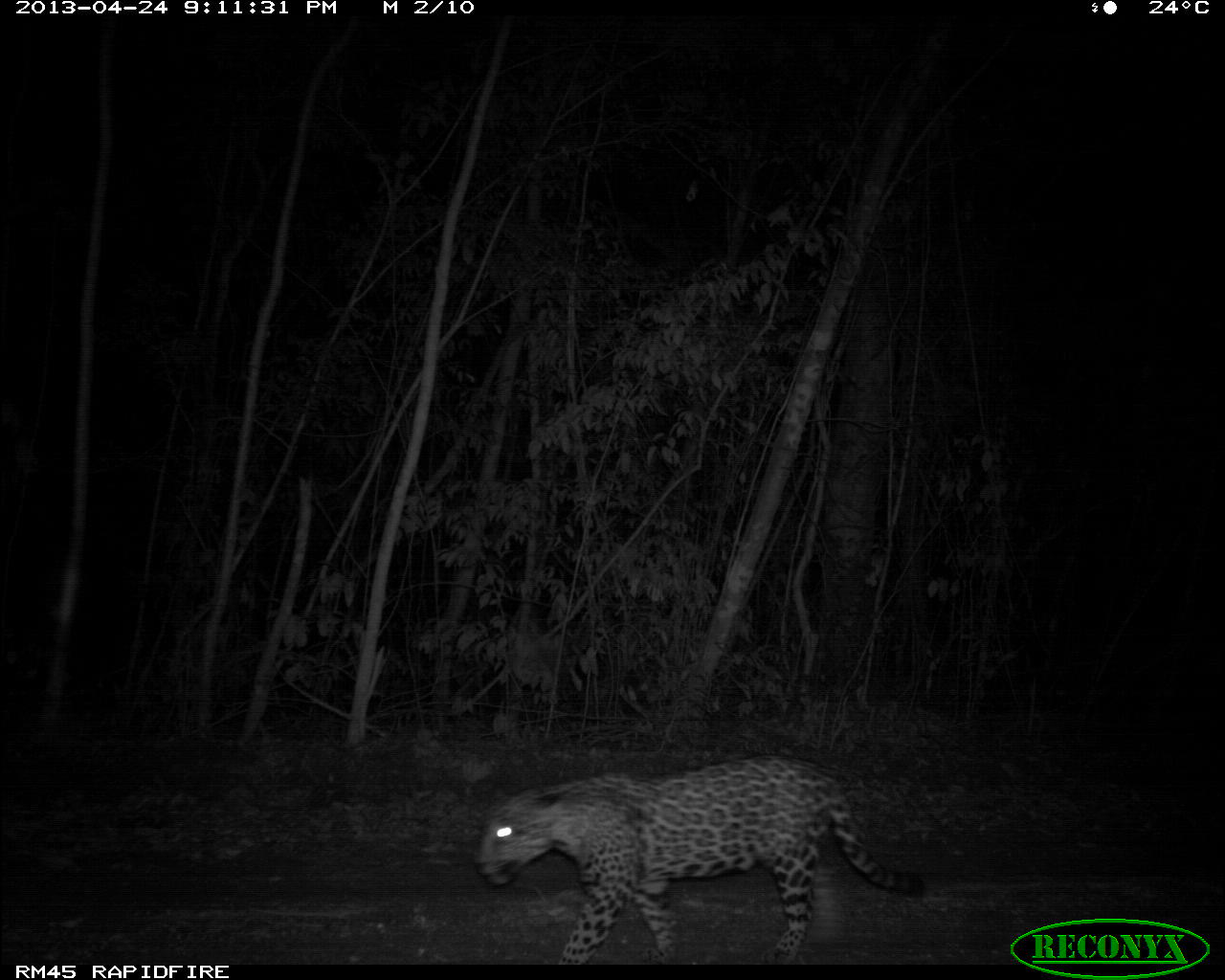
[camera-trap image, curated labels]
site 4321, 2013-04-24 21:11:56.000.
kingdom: Animalia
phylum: Chordata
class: Mammalia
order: Carnivora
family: Felidae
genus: Panthera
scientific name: Panthera onca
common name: jaguar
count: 1